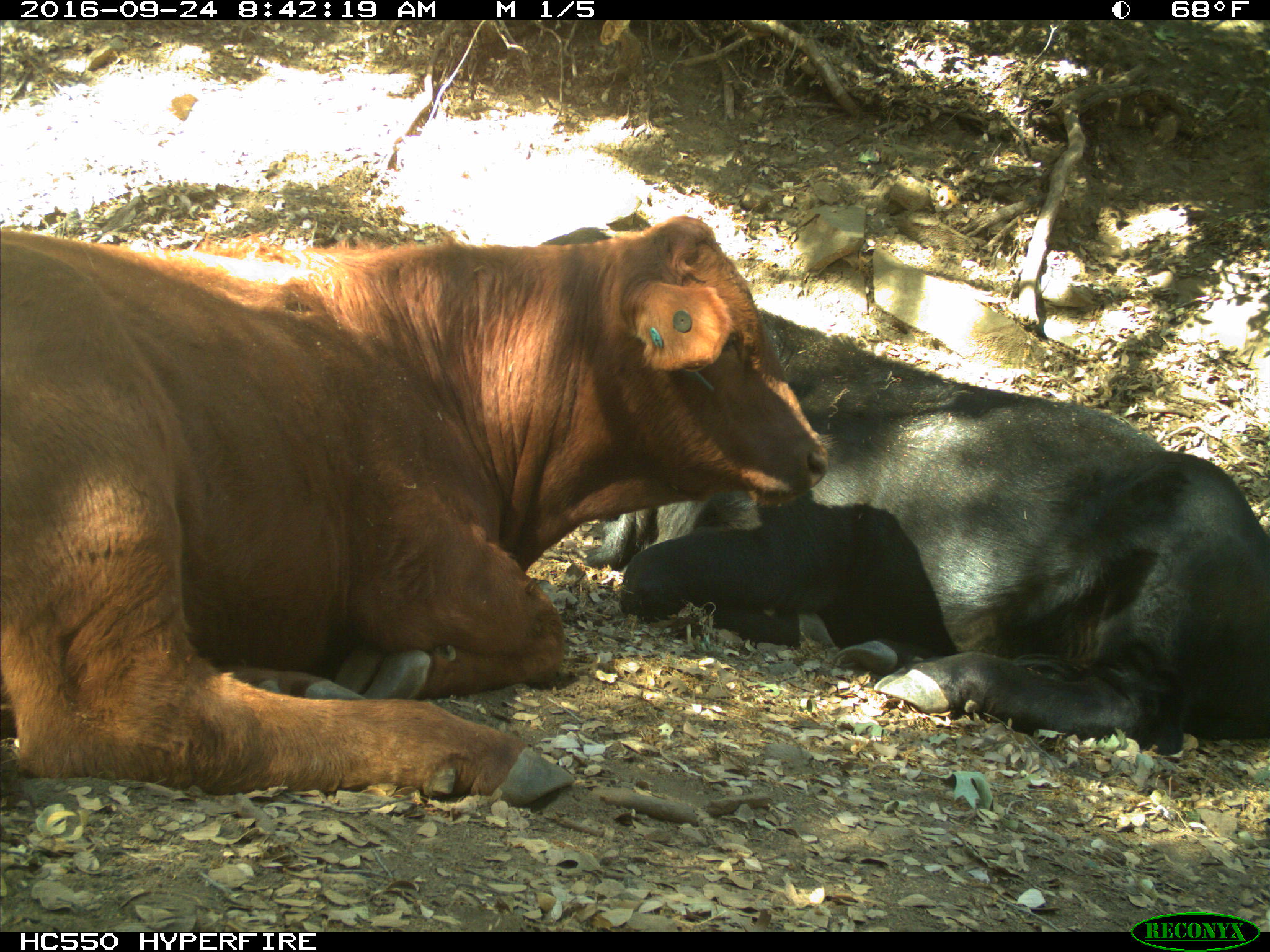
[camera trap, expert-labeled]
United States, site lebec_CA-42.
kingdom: Animalia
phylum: Chordata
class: Mammalia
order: Artiodactyla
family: Bovidae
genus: Bos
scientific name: Bos taurus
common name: domestic cow